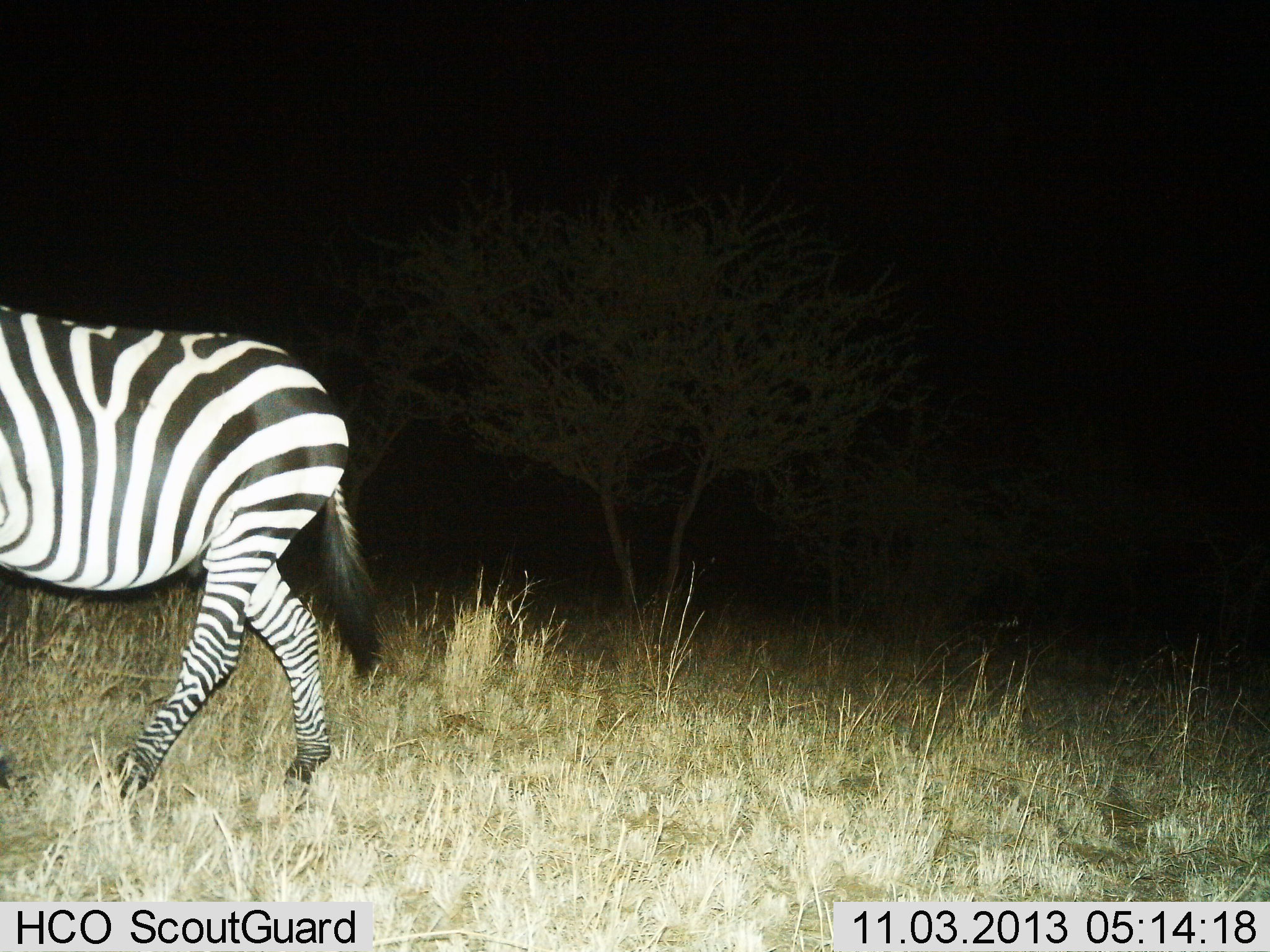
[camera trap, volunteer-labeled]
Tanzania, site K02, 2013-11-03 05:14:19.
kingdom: Animalia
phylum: Chordata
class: Mammalia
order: Perissodactyla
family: Equidae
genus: Equus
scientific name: Equus quagga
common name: plains zebra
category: zebra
Zebra (plains zebra) (Equus quagga), count 1. Behavior (volunteer vote fractions): standing 20%, resting 0%, moving 80%, interacting 0%. Young present (vote fraction): 0%. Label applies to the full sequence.